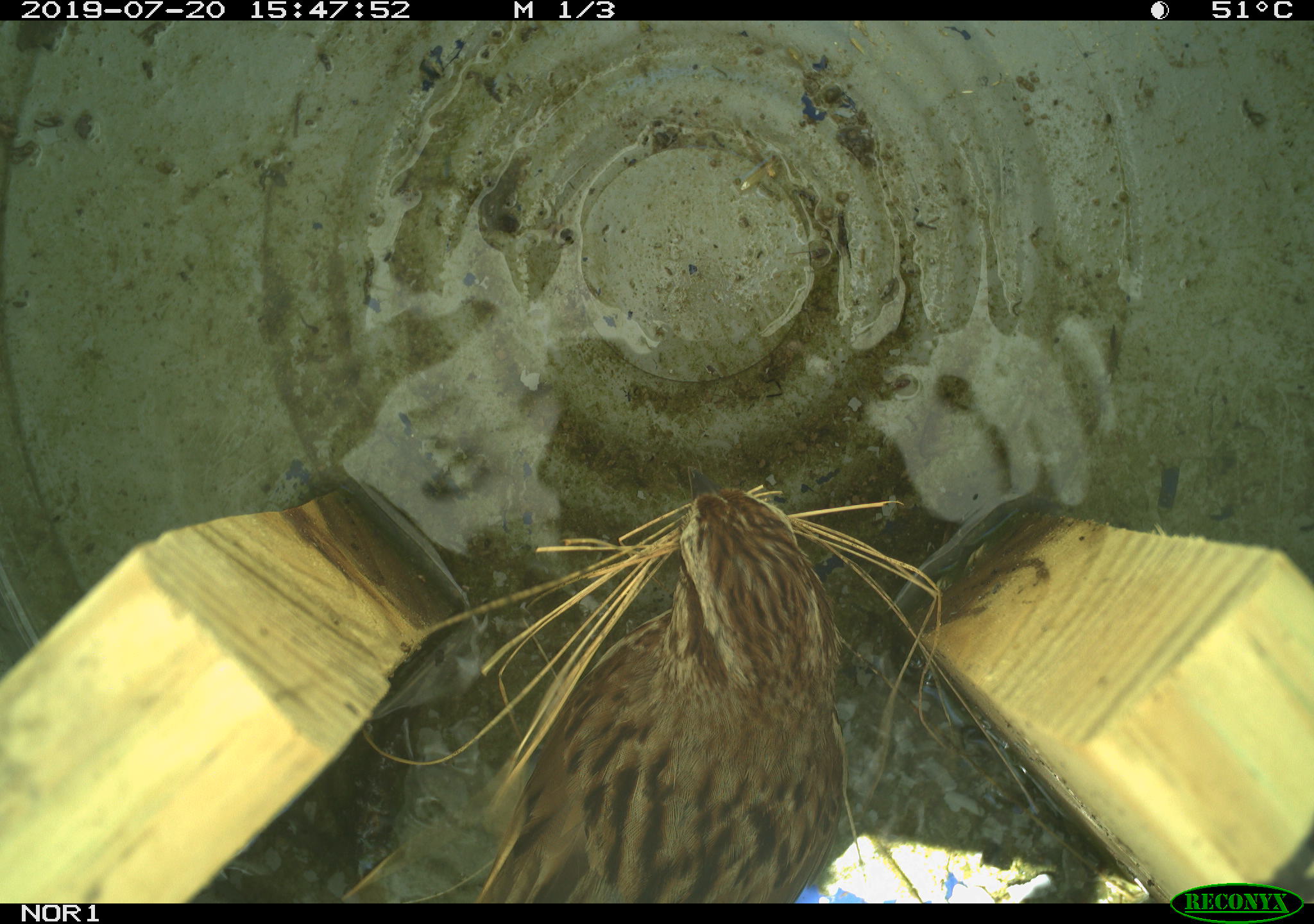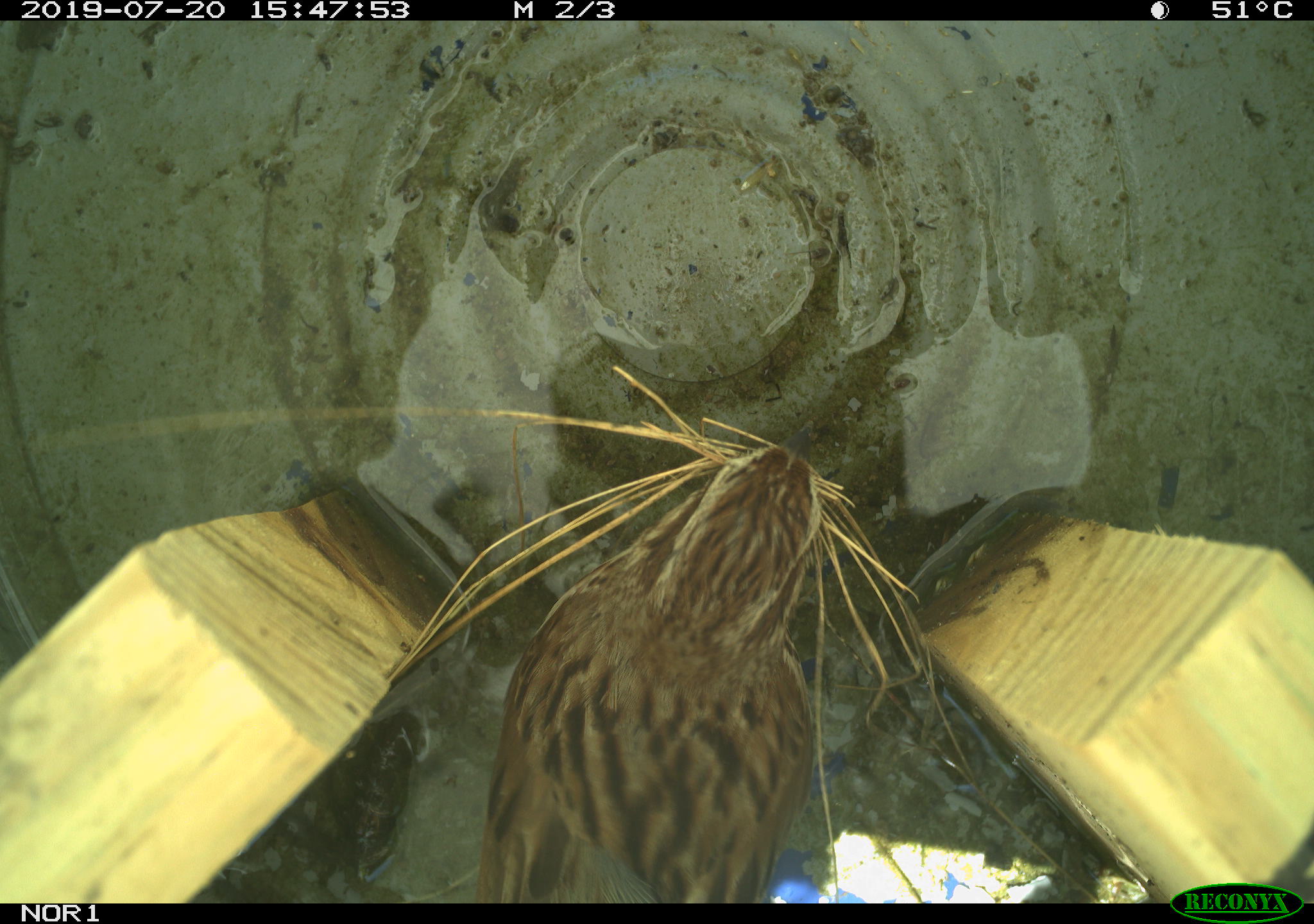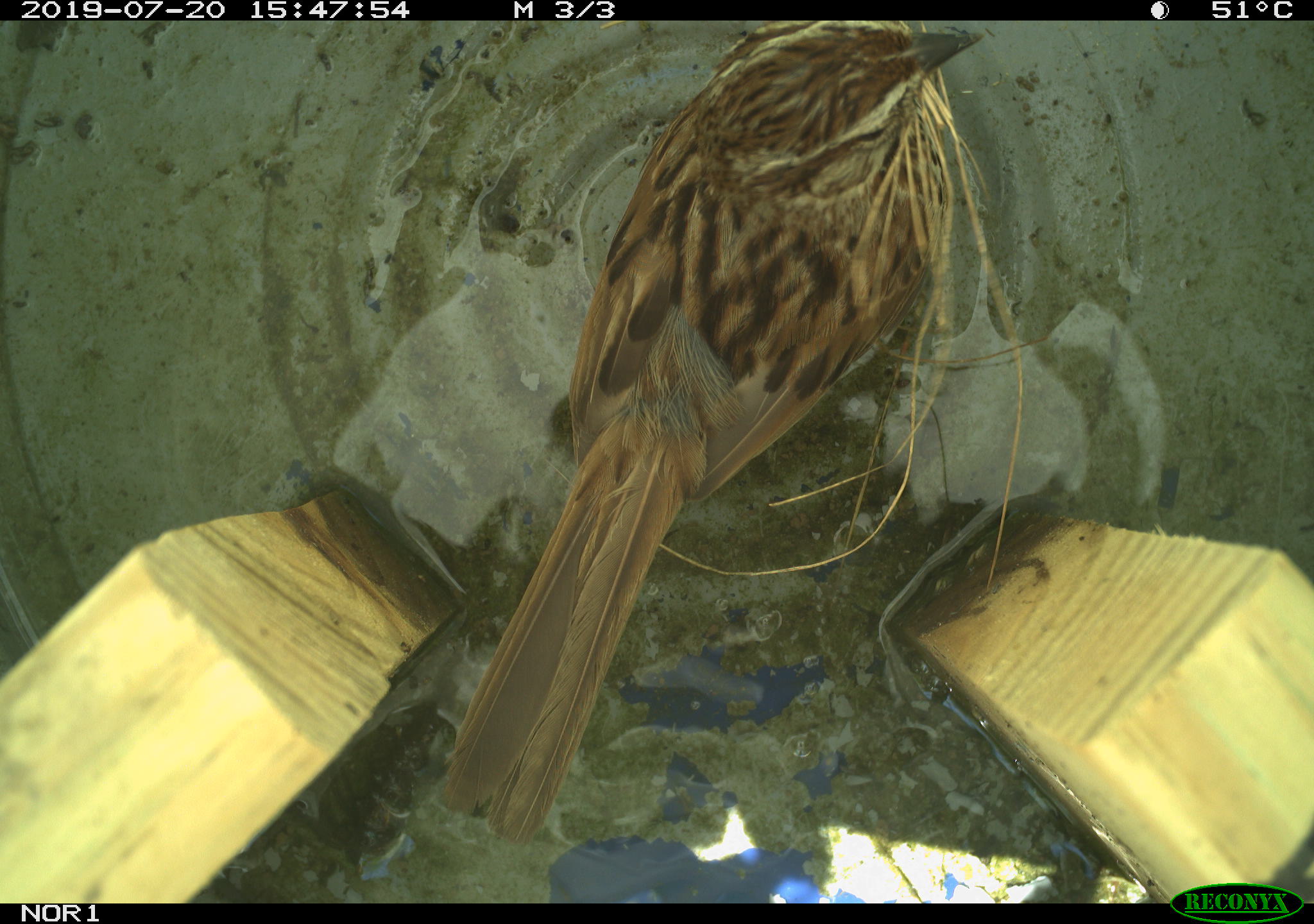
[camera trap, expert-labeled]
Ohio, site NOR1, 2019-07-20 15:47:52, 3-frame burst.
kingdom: Animalia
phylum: Chordata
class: Aves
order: Passeriformes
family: Passerellidae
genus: Melospiza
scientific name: Melospiza melodia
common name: song sparrow